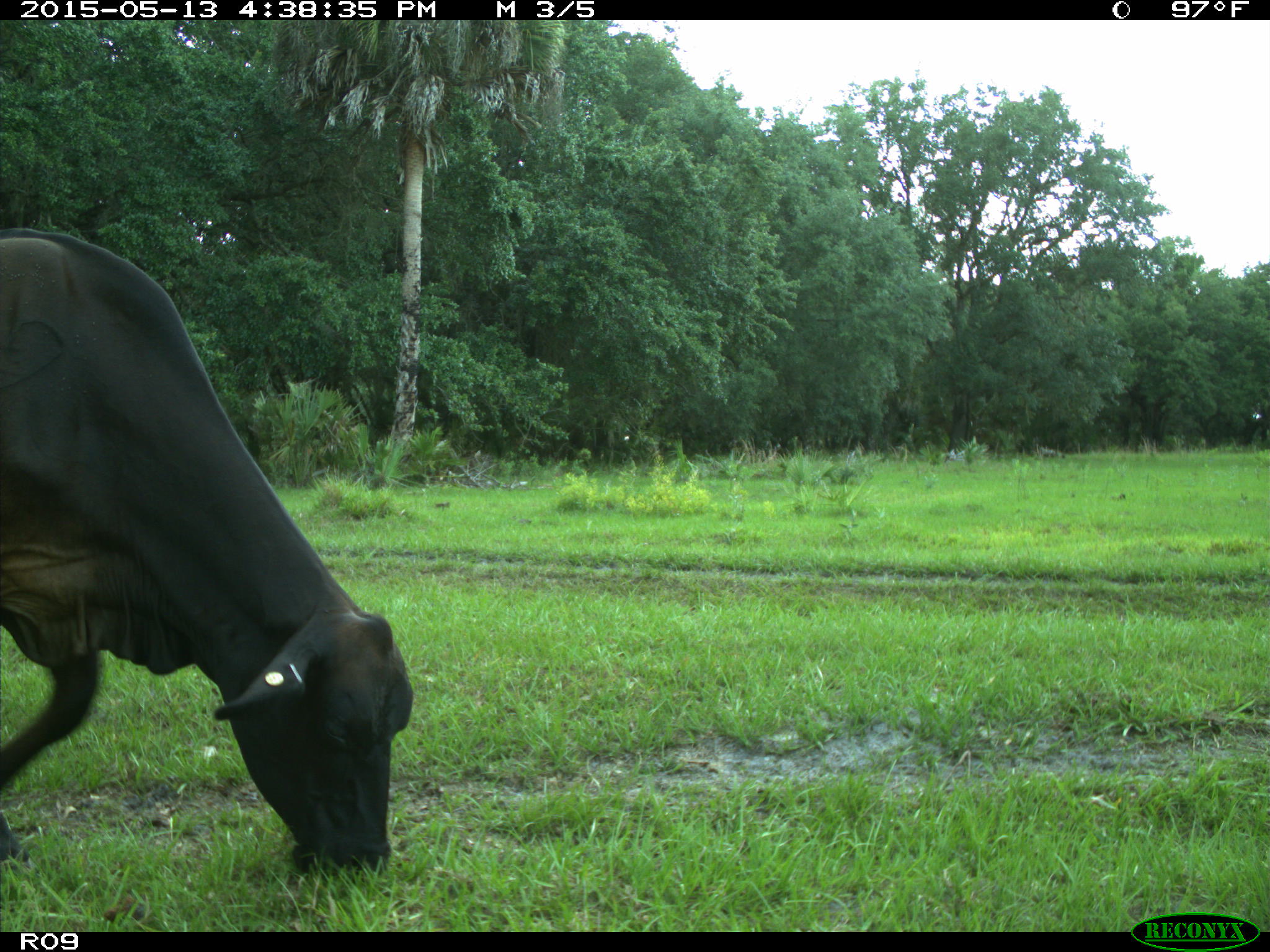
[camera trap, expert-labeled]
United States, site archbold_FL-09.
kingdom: Animalia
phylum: Chordata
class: Mammalia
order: Artiodactyla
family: Bovidae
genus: Bos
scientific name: Bos taurus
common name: domestic cow